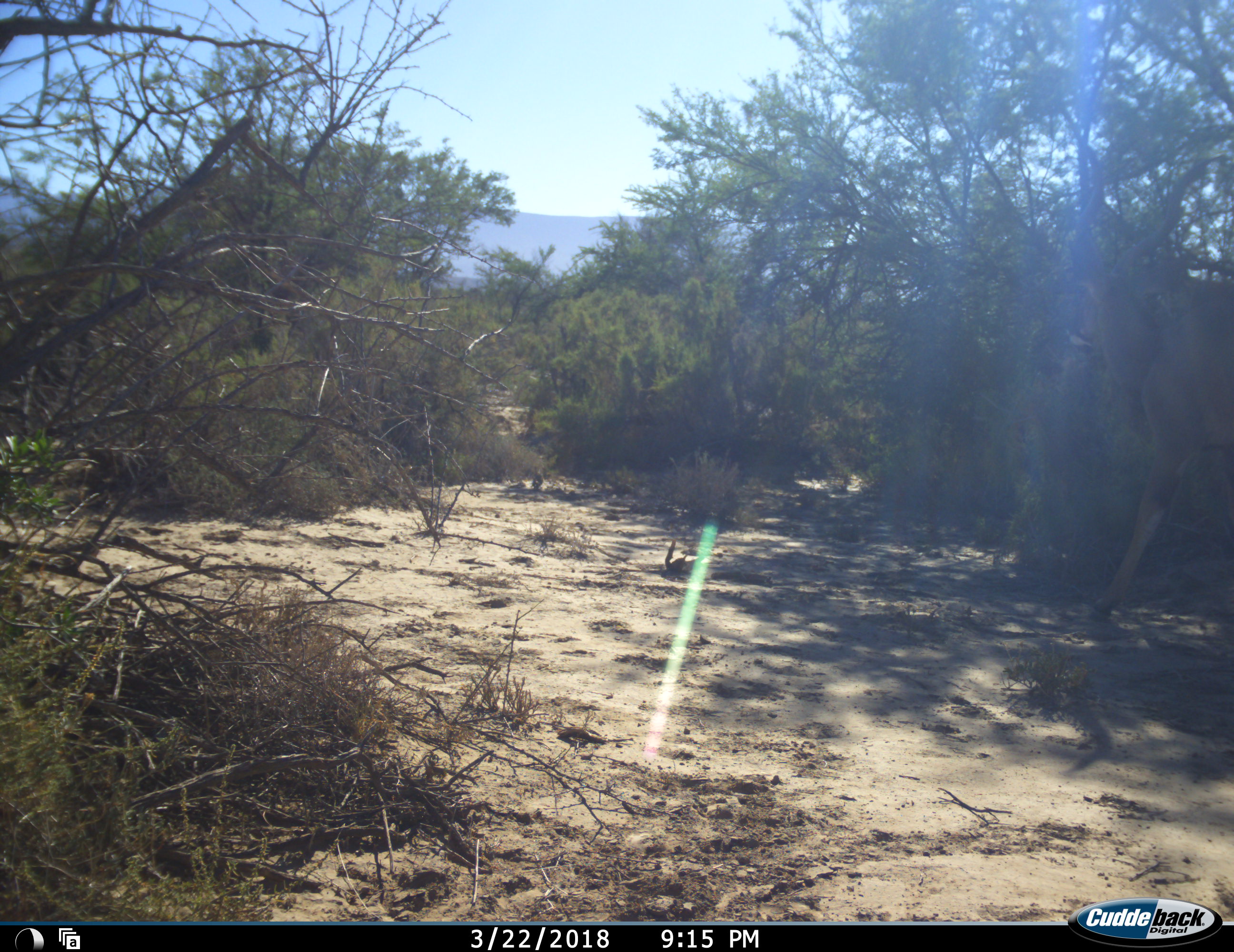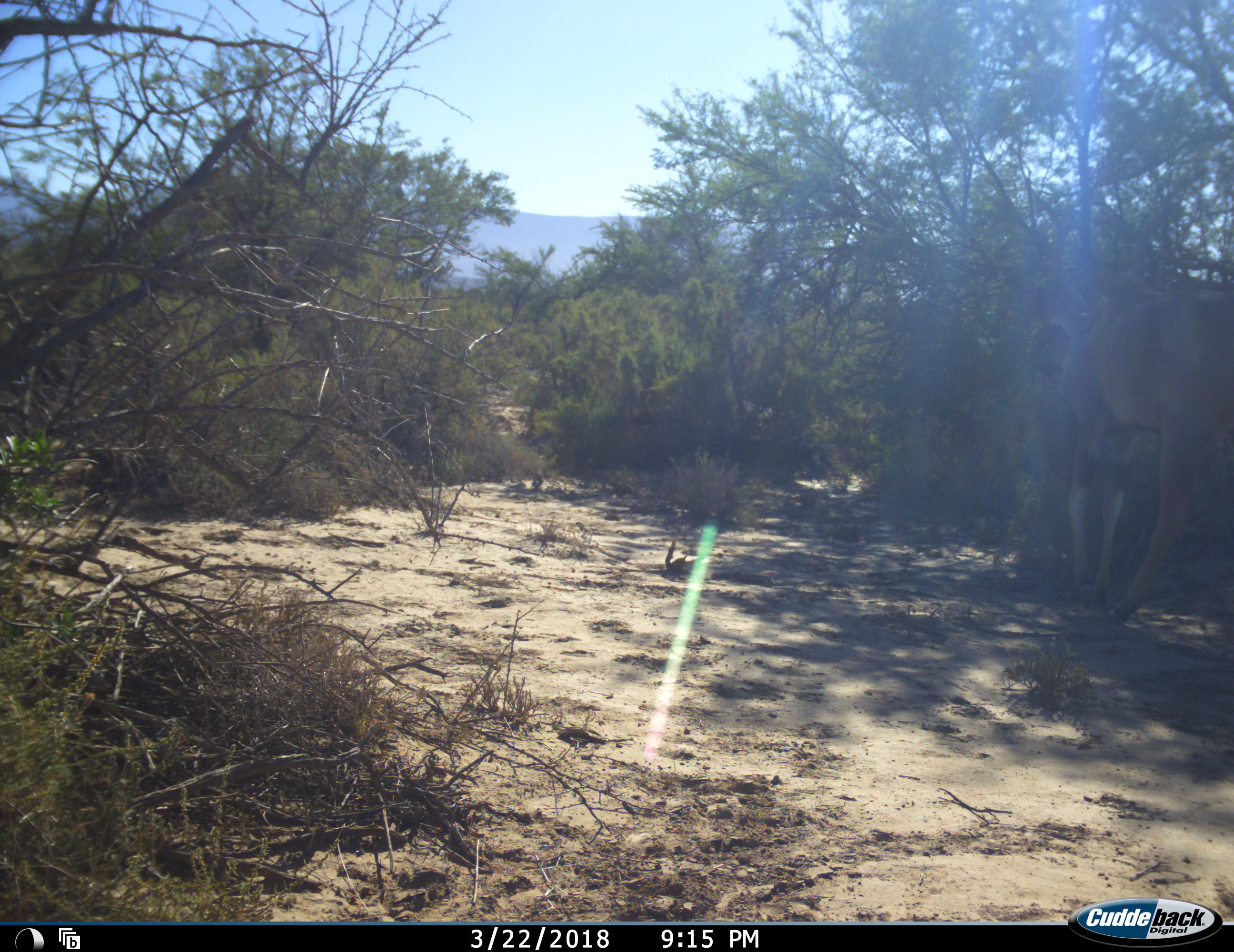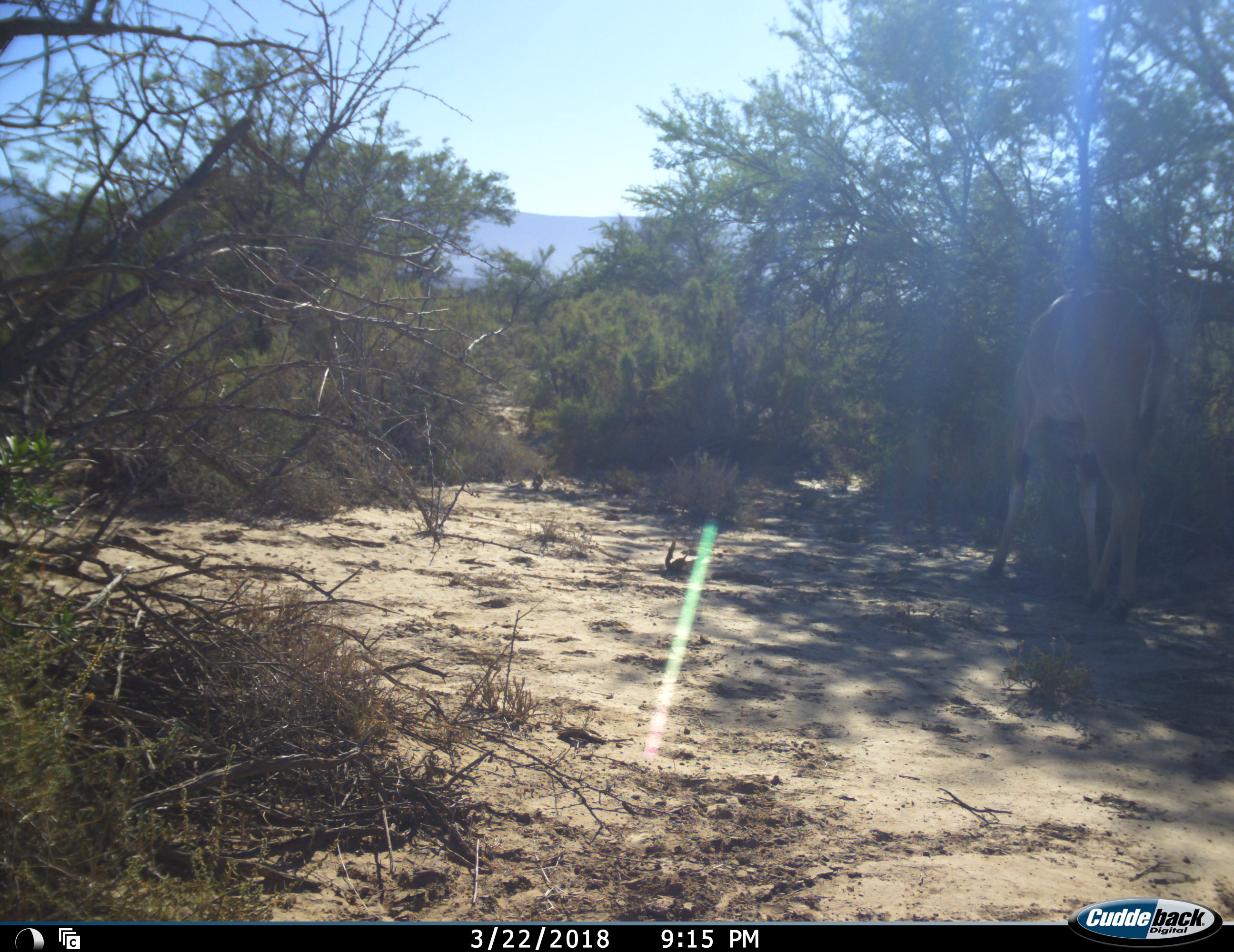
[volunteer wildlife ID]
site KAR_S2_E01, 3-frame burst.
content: unidentified animal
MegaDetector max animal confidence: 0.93